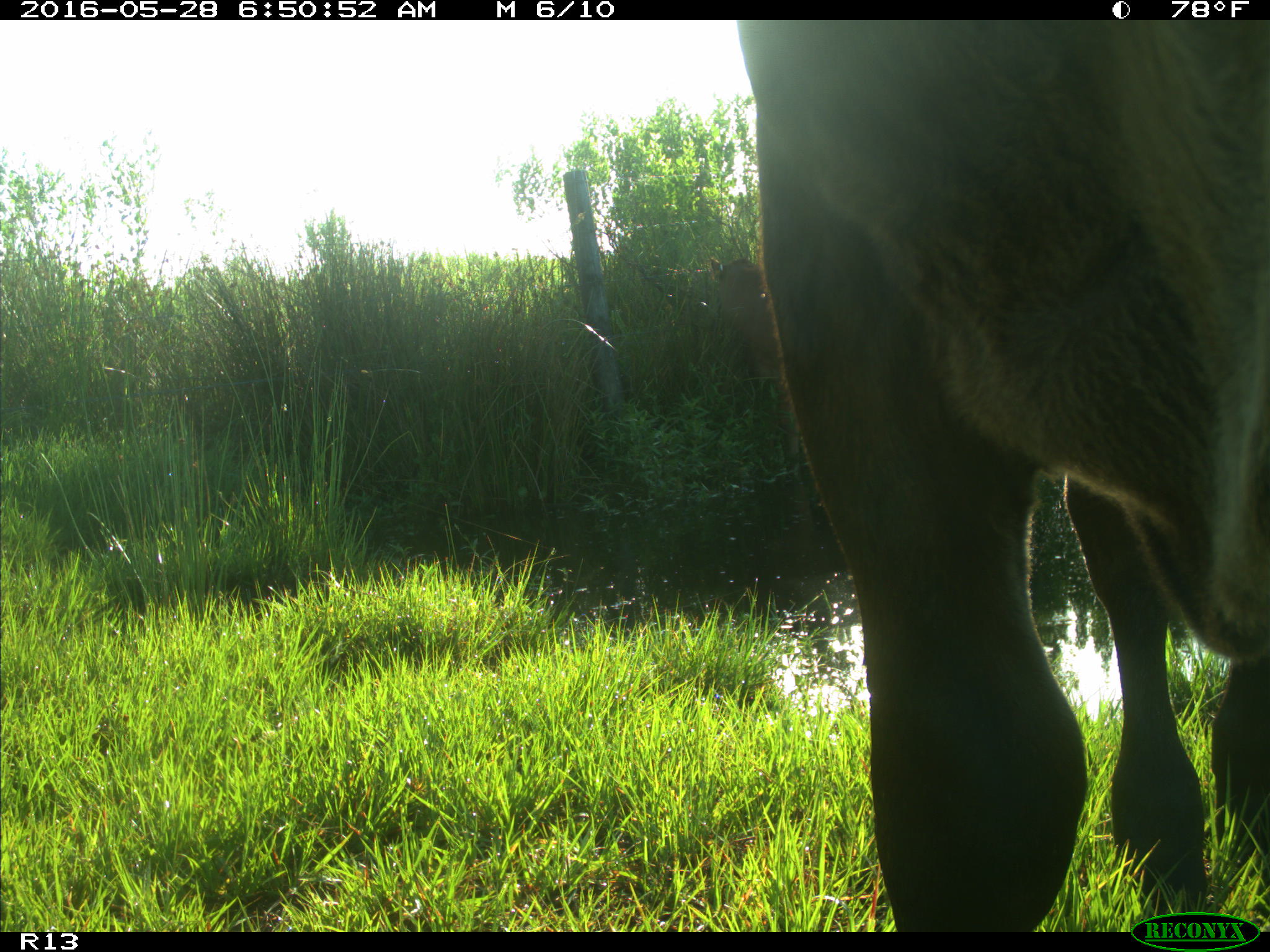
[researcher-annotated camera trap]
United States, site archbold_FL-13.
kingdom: Animalia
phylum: Chordata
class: Mammalia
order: Artiodactyla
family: Bovidae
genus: Bos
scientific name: Bos taurus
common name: domestic cow